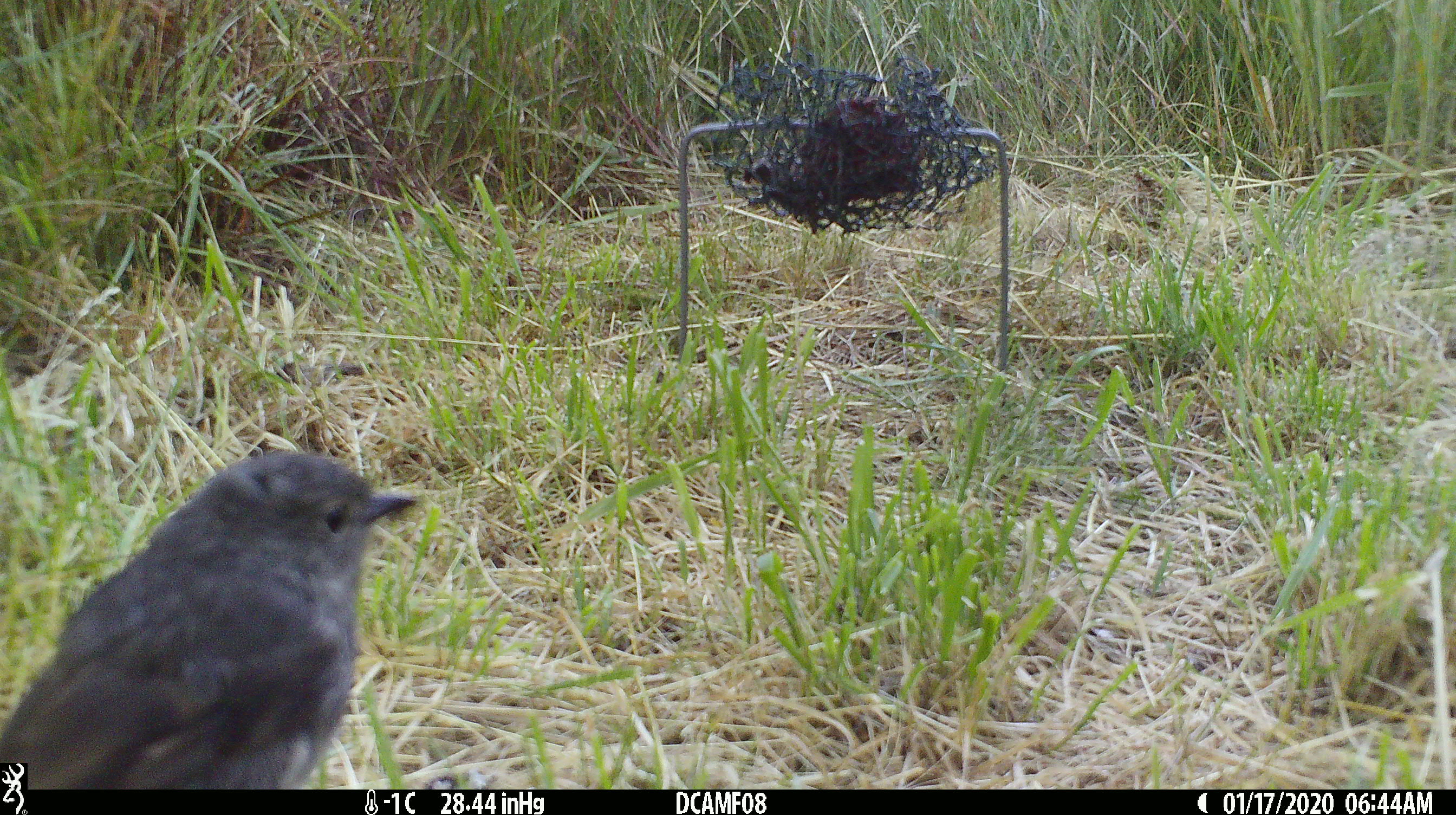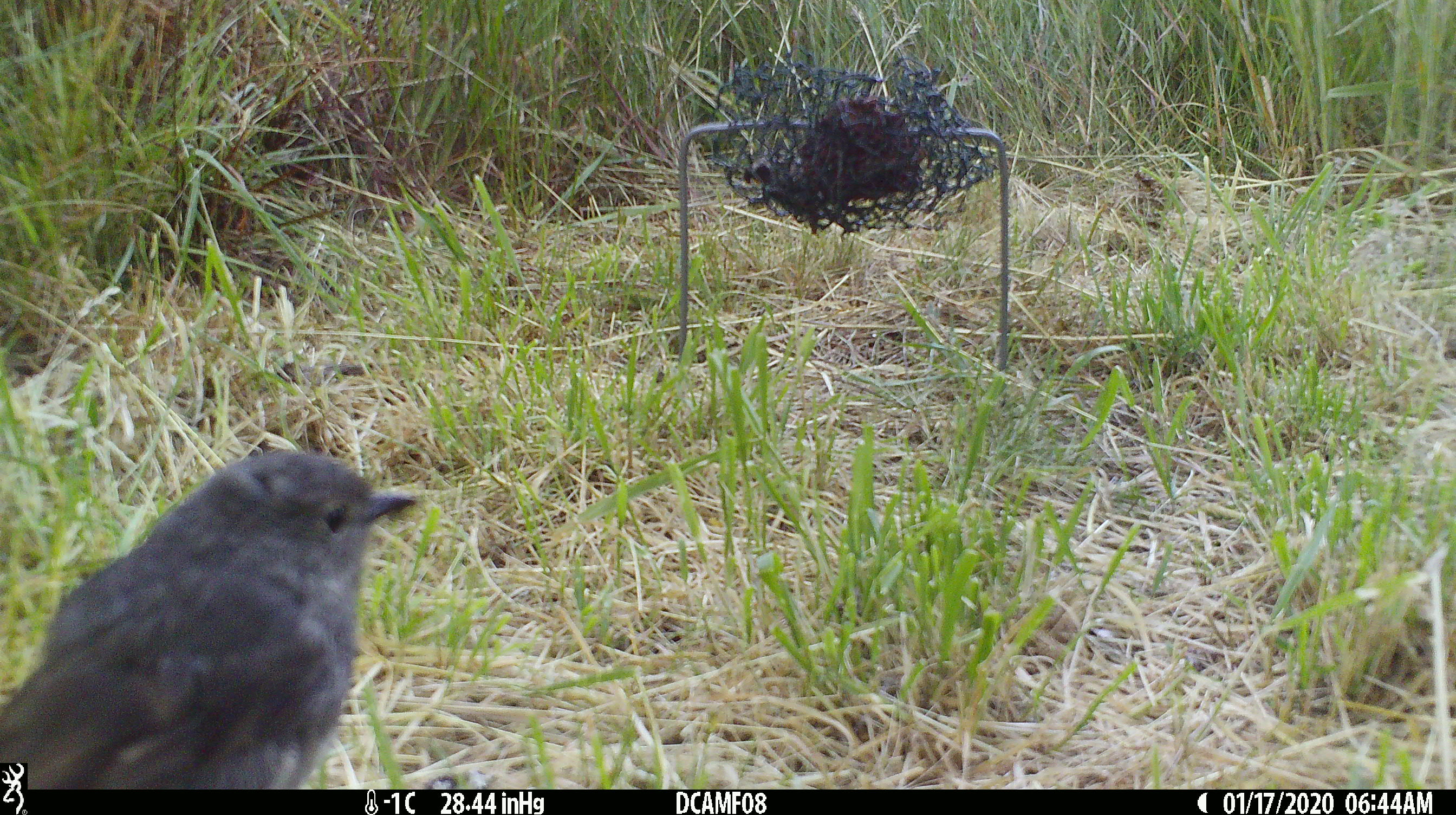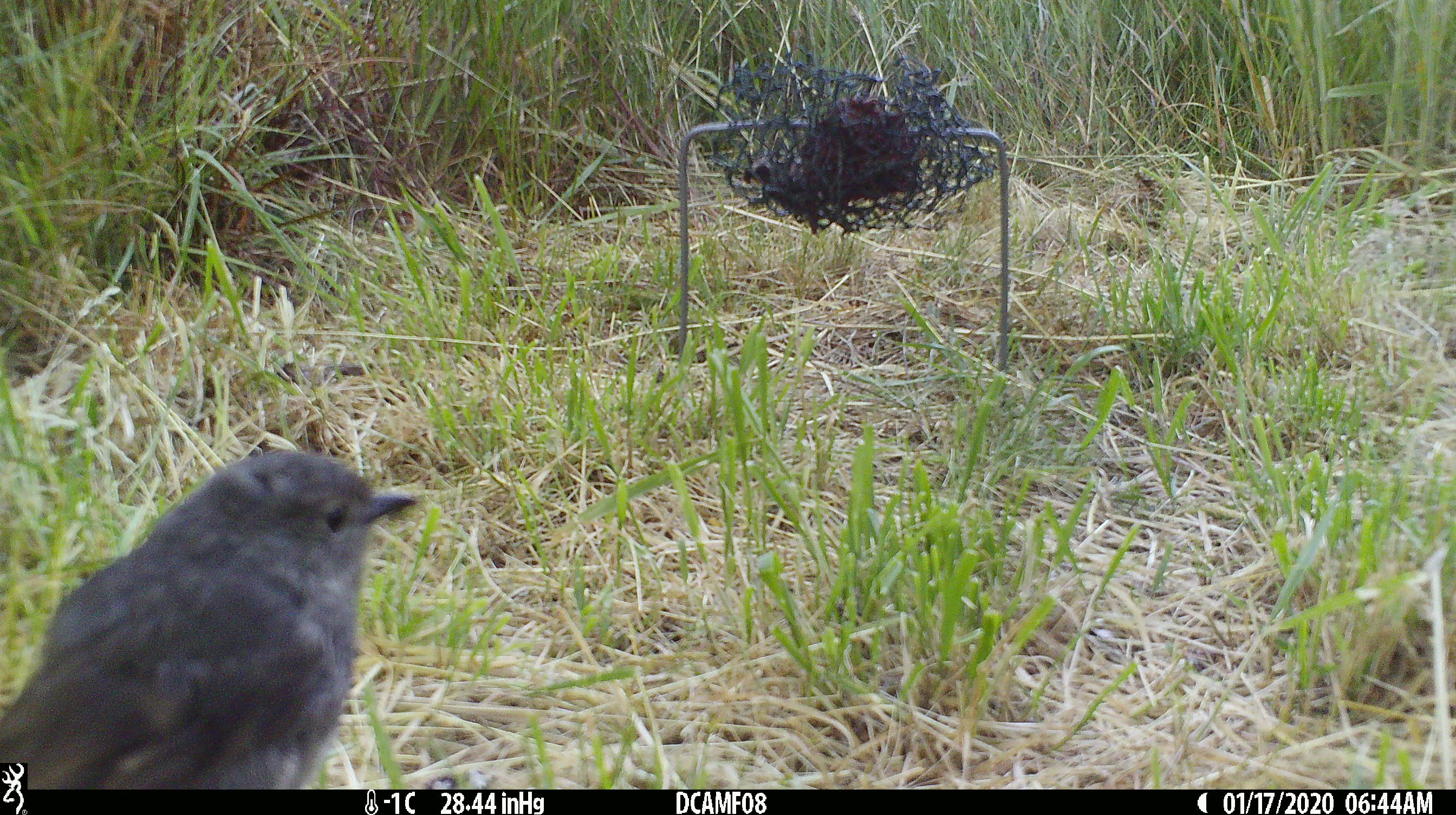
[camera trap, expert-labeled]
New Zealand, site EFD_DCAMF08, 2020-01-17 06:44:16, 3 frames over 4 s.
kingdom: Animalia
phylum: Chordata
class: Aves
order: Passeriformes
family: Petroicidae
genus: Petroica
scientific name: Petroica australis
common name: new zealand robin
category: robin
Robin (new zealand robin) (Petroica australis).